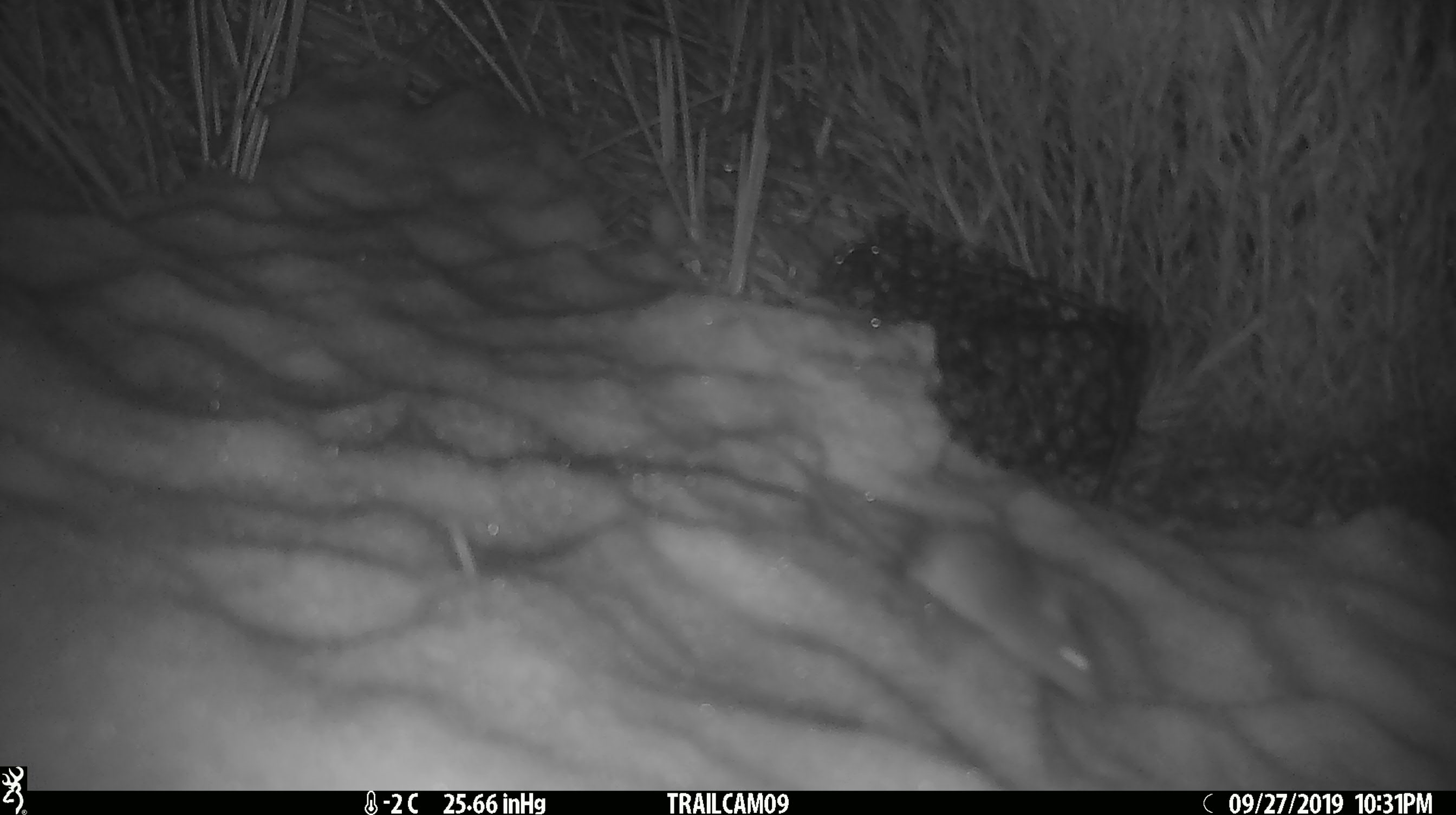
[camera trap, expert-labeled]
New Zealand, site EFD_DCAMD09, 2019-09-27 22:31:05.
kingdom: Animalia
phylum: Chordata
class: Mammalia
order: Rodentia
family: Muridae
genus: Mus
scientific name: Mus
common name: mouse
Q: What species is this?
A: Mouse (Mus).